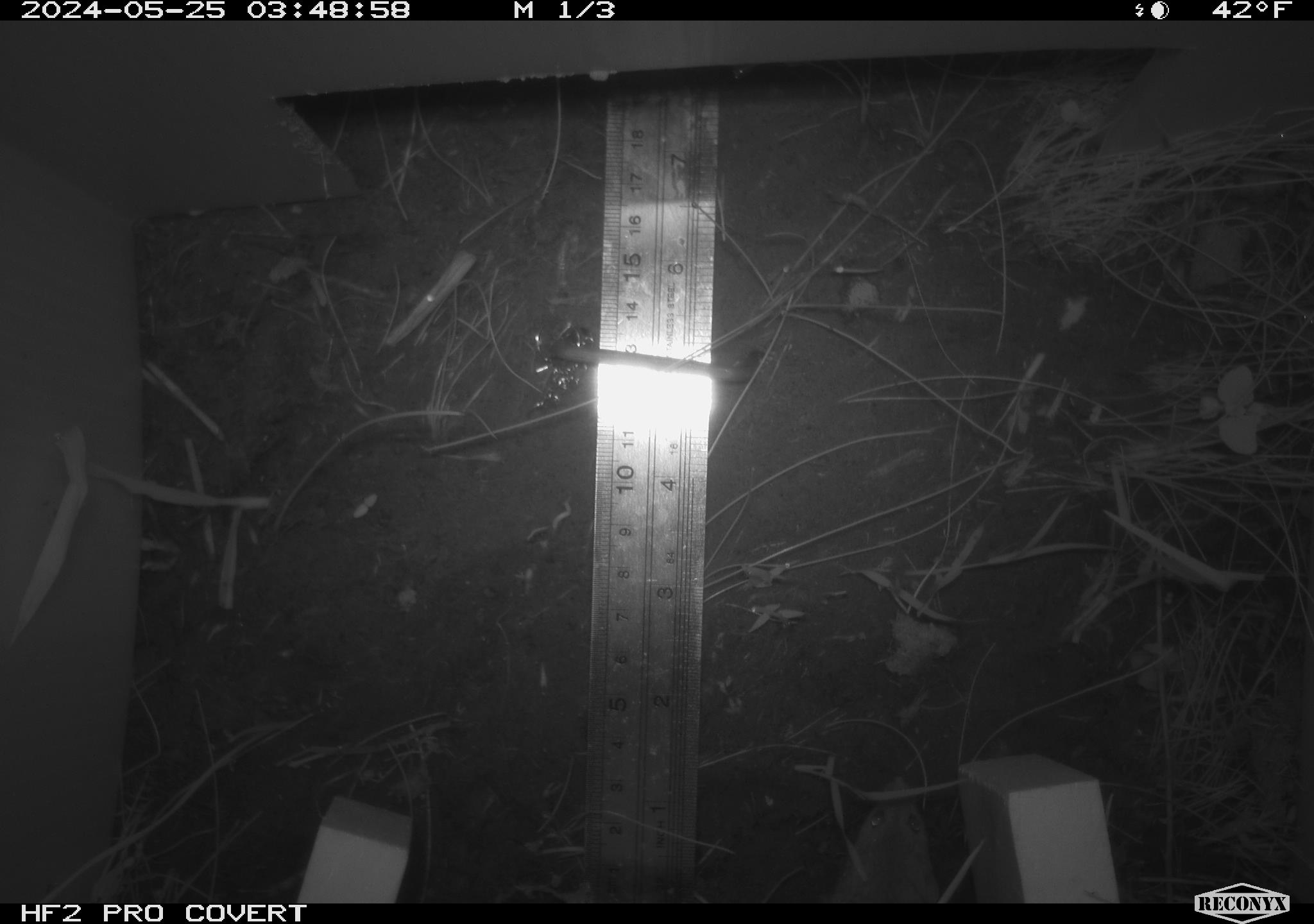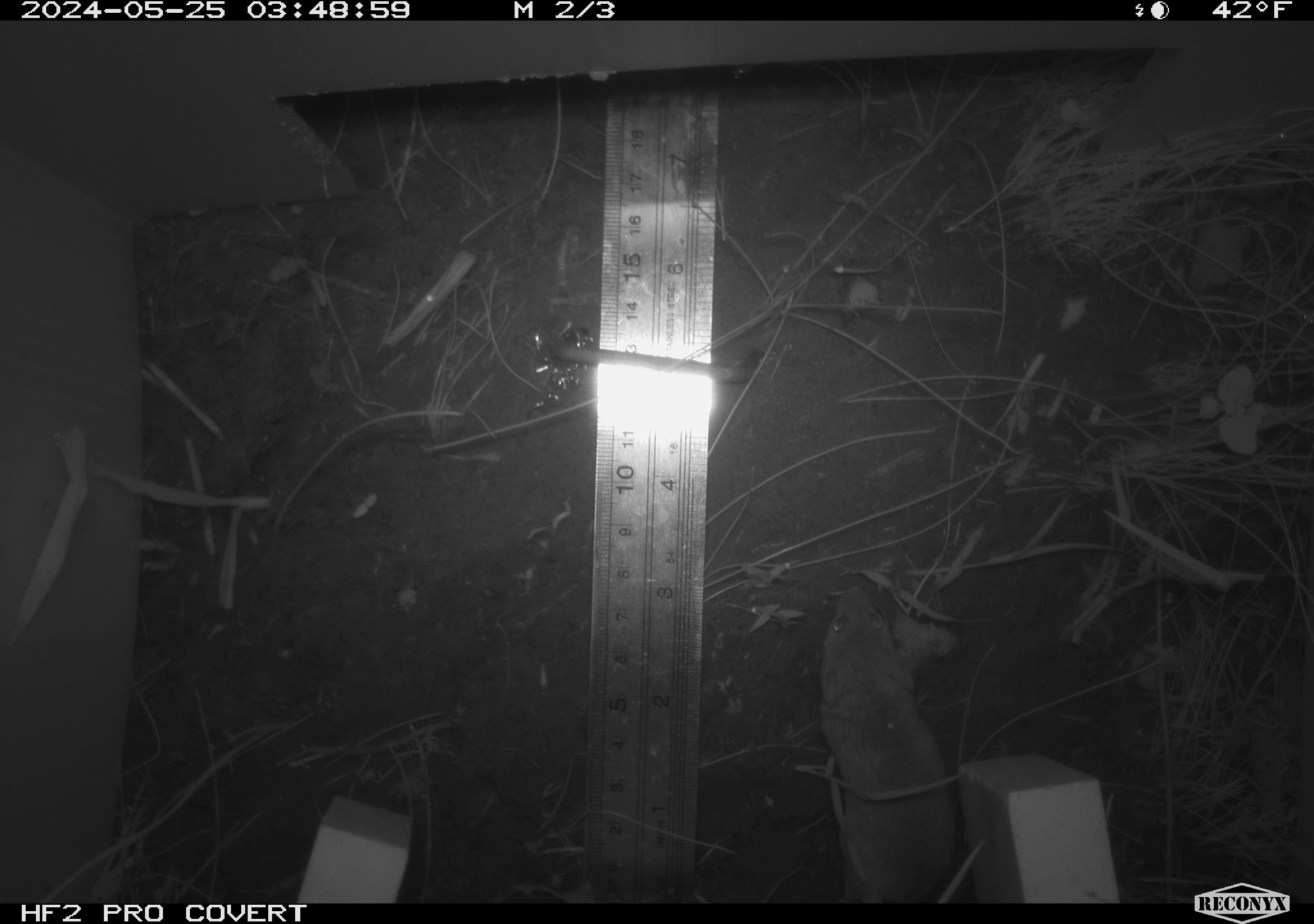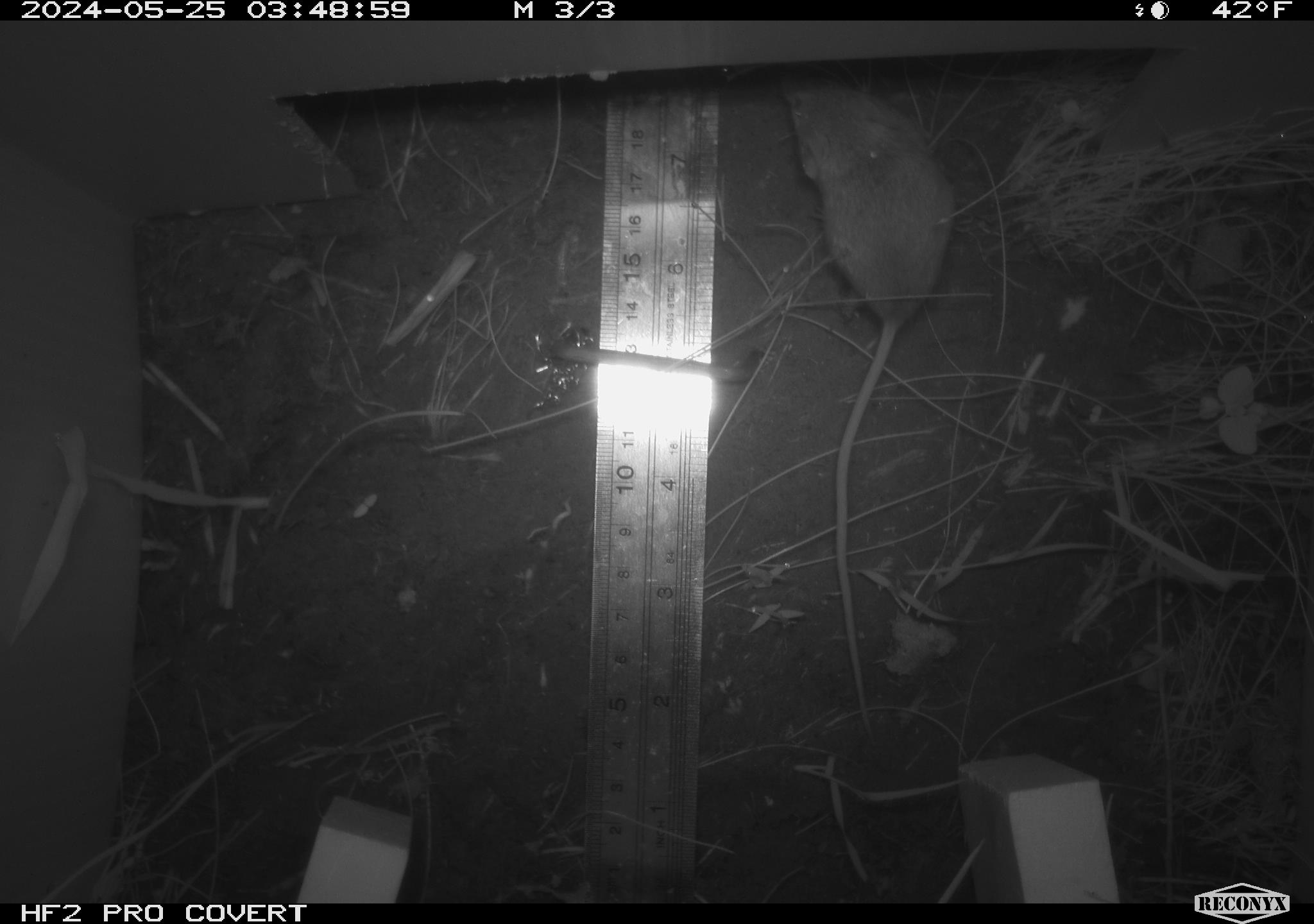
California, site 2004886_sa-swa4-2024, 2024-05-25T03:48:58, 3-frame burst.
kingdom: Animalia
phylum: Chordata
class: Mammalia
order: Rodentia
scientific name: Rodentia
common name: mouse species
Mouse species (Rodentia).